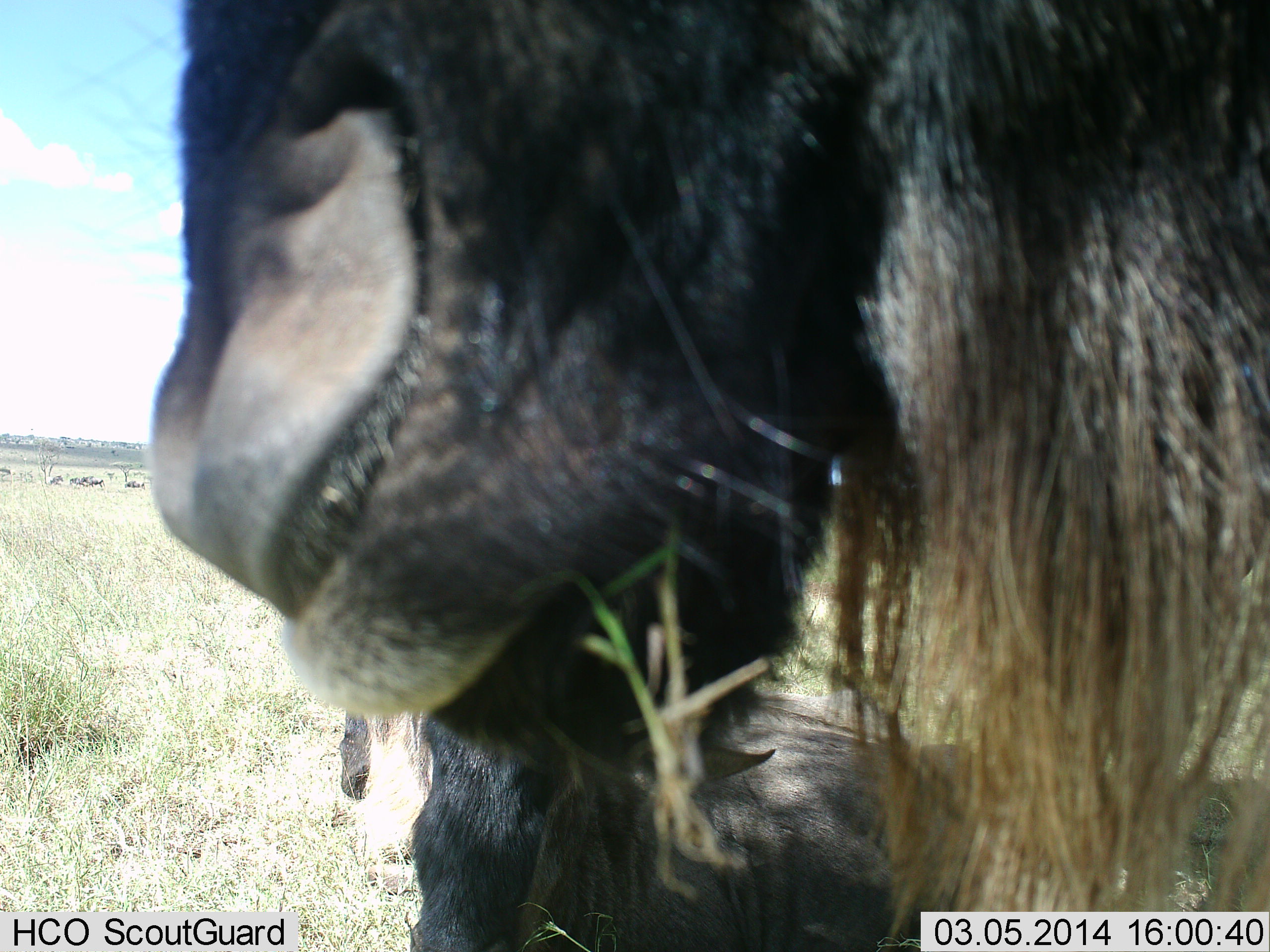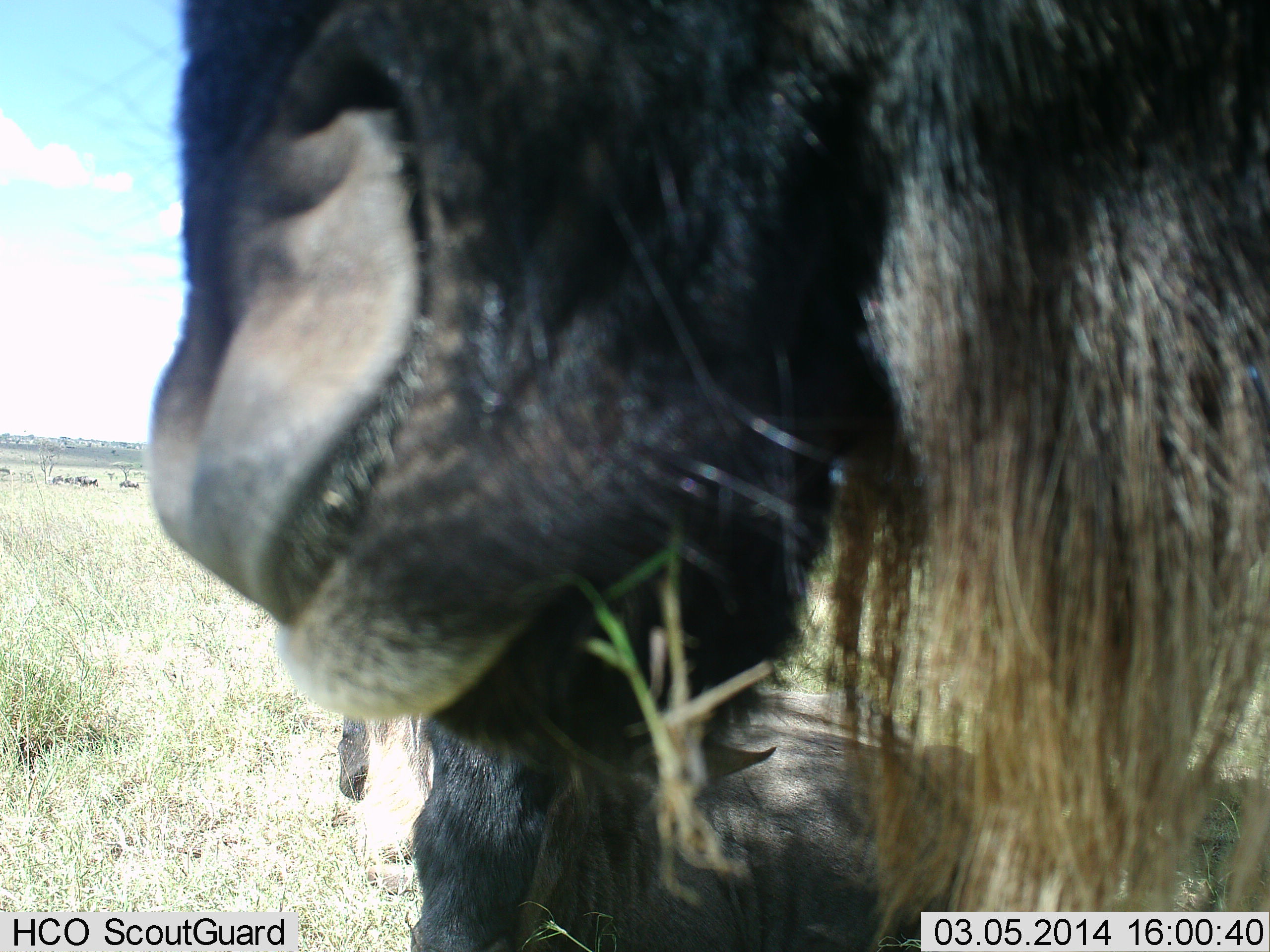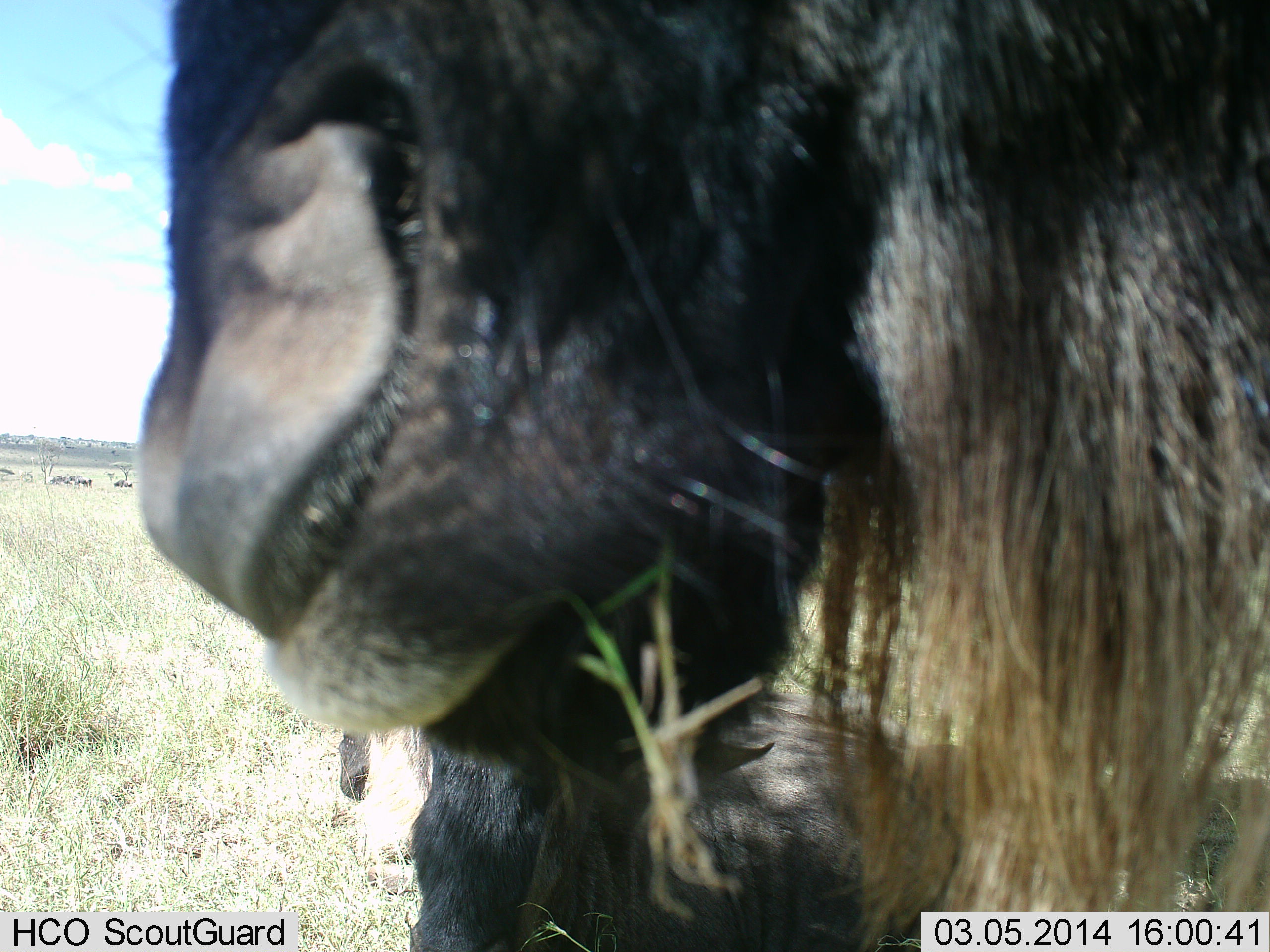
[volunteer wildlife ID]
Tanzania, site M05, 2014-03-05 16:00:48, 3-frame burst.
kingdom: Animalia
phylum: Chordata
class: Mammalia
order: Artiodactyla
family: Bovidae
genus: Connochaetes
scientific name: Connochaetes taurinus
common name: blue wildebeest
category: wildebeest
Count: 2.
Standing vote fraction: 60%.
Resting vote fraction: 40%.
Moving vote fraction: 10%.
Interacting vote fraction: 0%.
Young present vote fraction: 10%.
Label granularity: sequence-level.